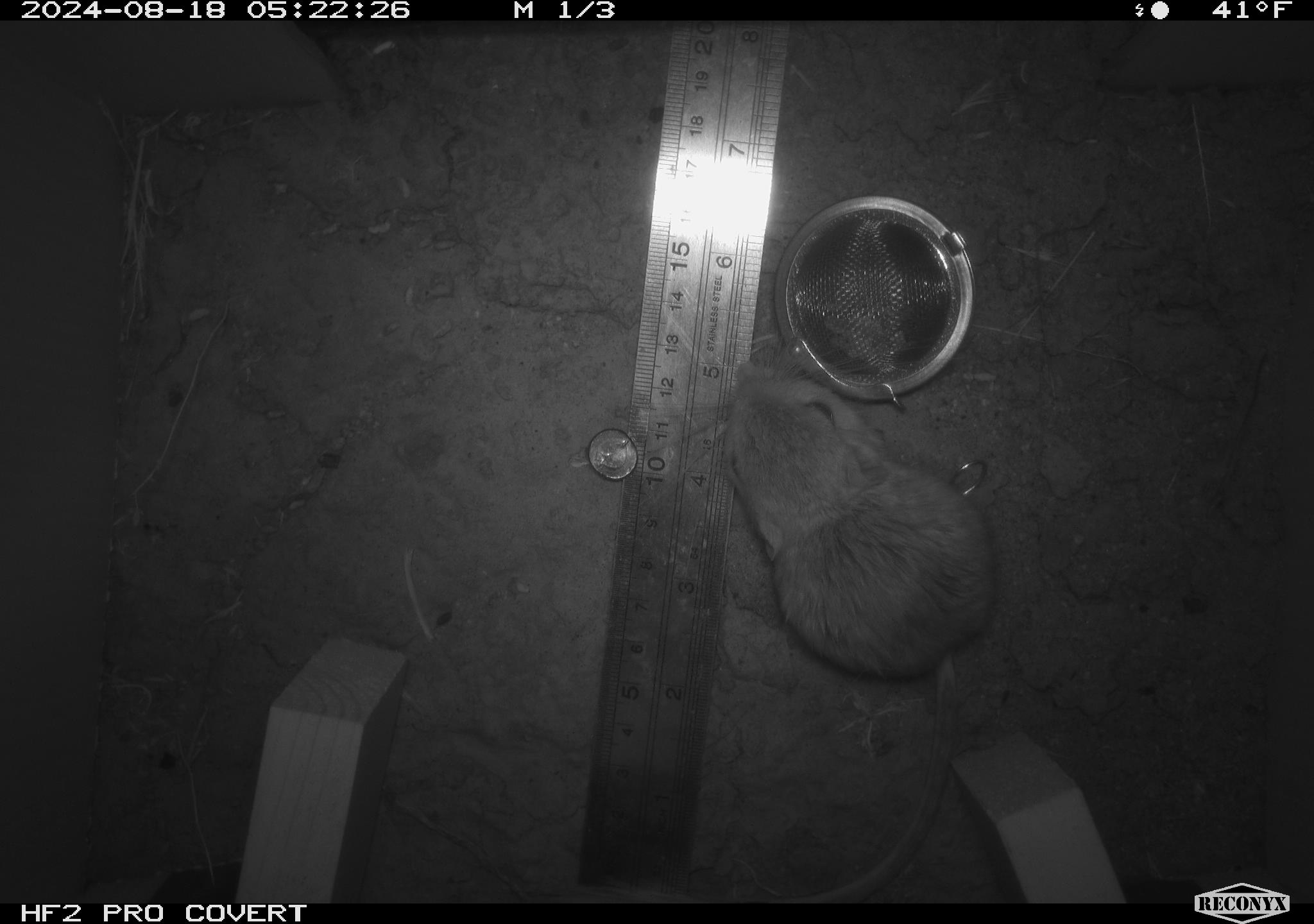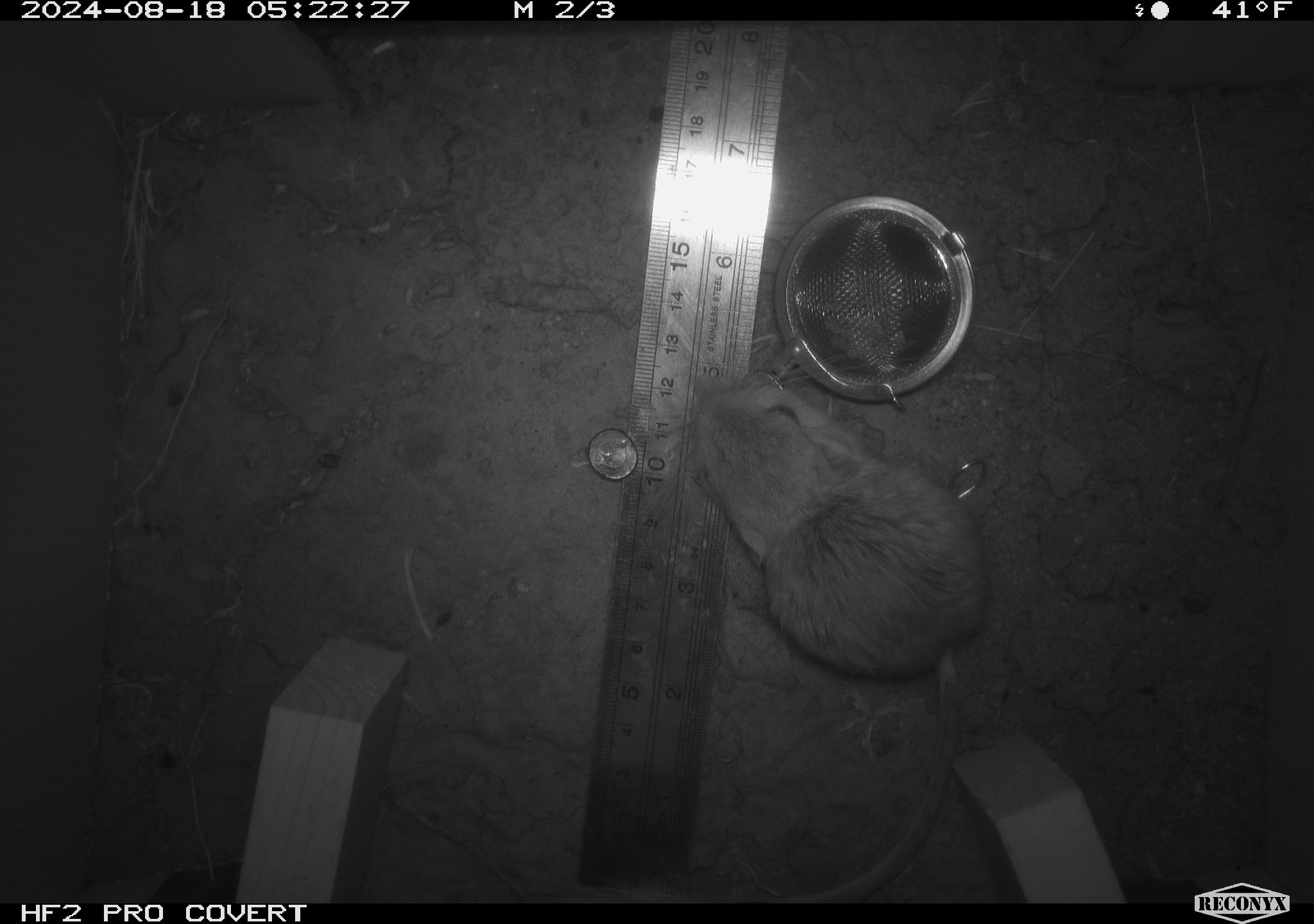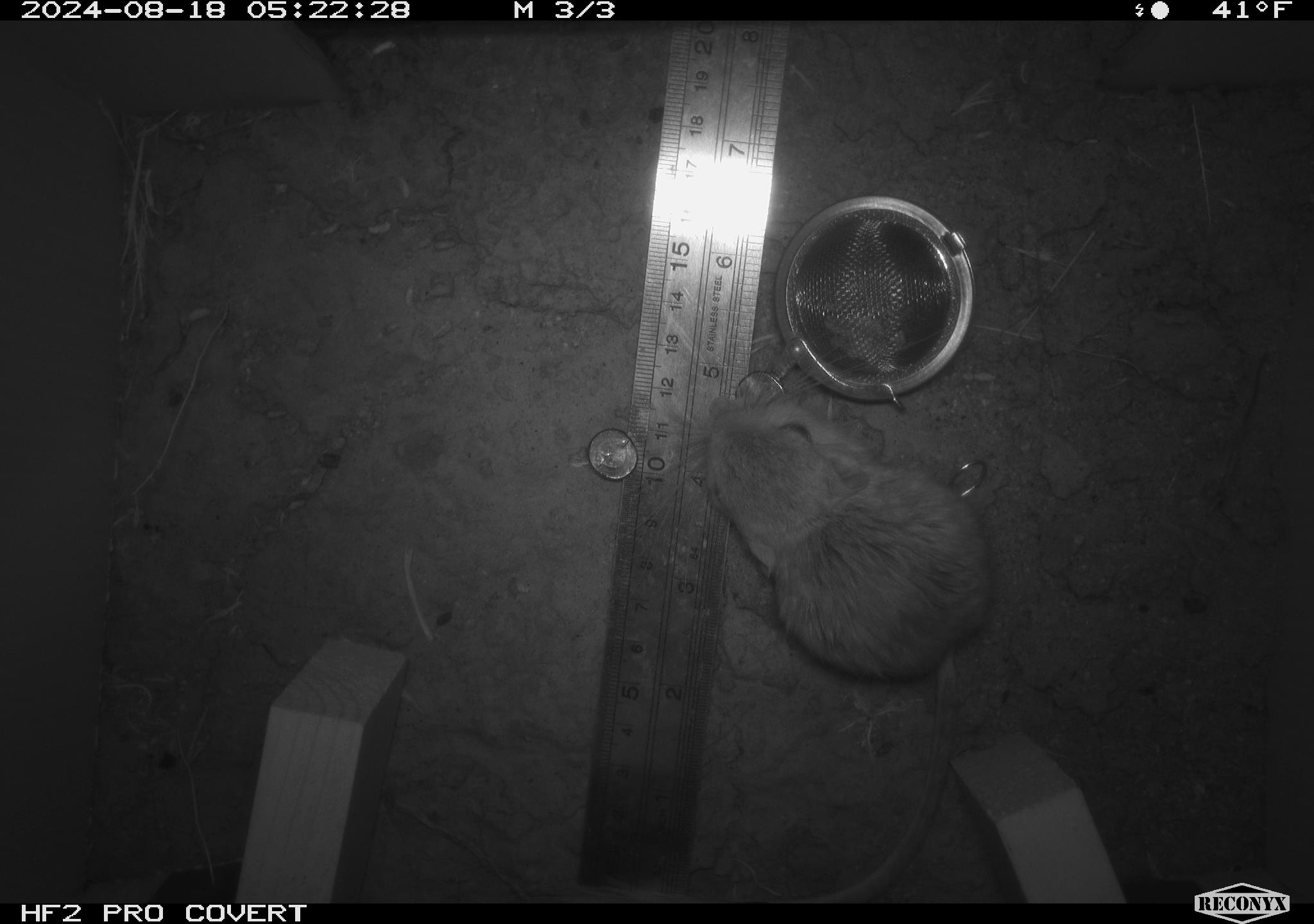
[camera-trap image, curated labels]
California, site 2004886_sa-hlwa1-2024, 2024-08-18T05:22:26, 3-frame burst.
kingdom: Animalia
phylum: Chordata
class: Mammalia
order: Rodentia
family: Heteromyidae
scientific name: Heteromyidae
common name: kangaroo rats and pocket mice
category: heteromyidae family